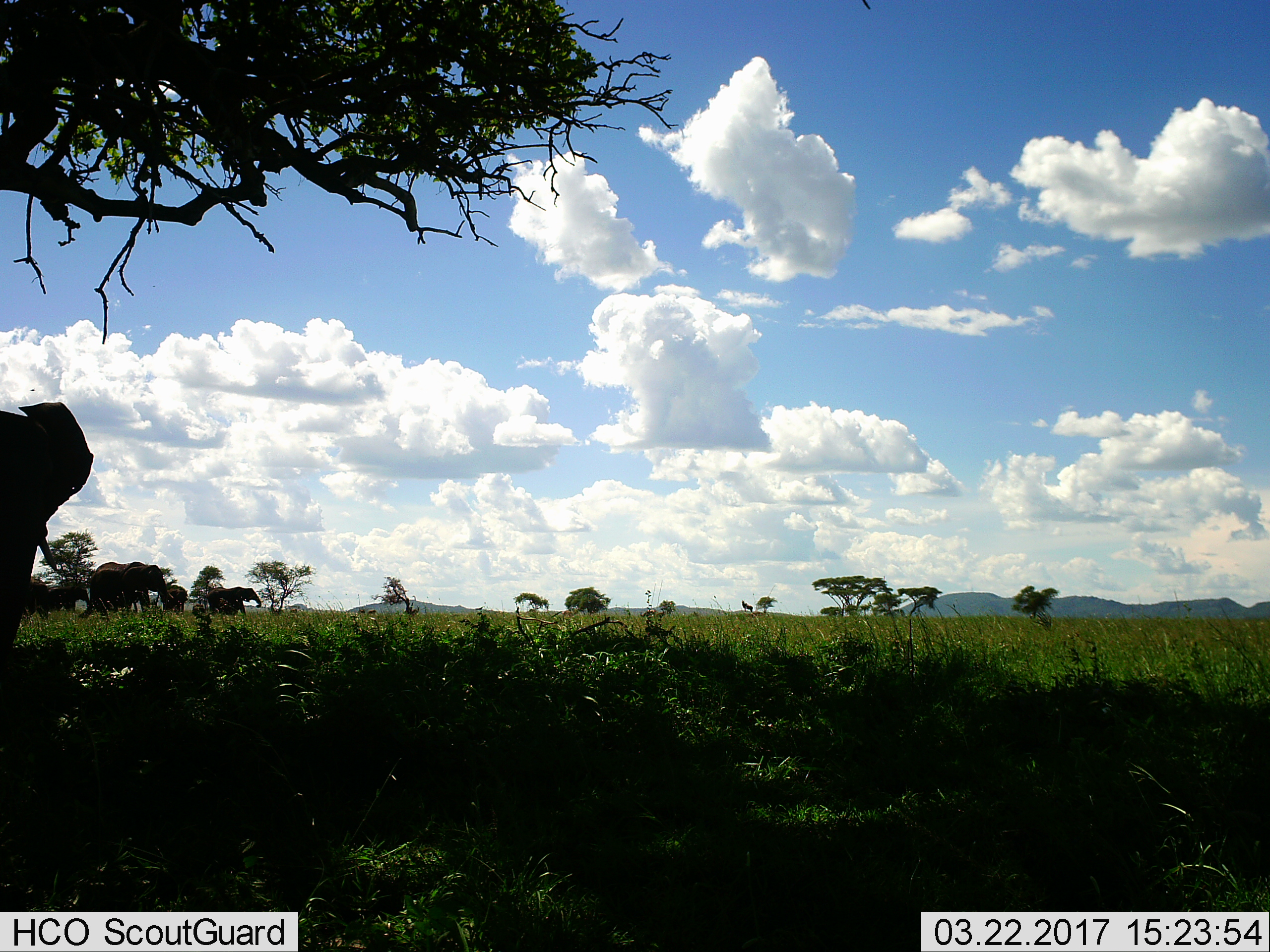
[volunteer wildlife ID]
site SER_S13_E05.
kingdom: Animalia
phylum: Chordata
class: Mammalia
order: Proboscidea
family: Elephantidae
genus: Loxodonta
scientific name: Loxodonta africana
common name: african bush elephant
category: elephant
Elephant (african bush elephant) (Loxodonta africana), count 6. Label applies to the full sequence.